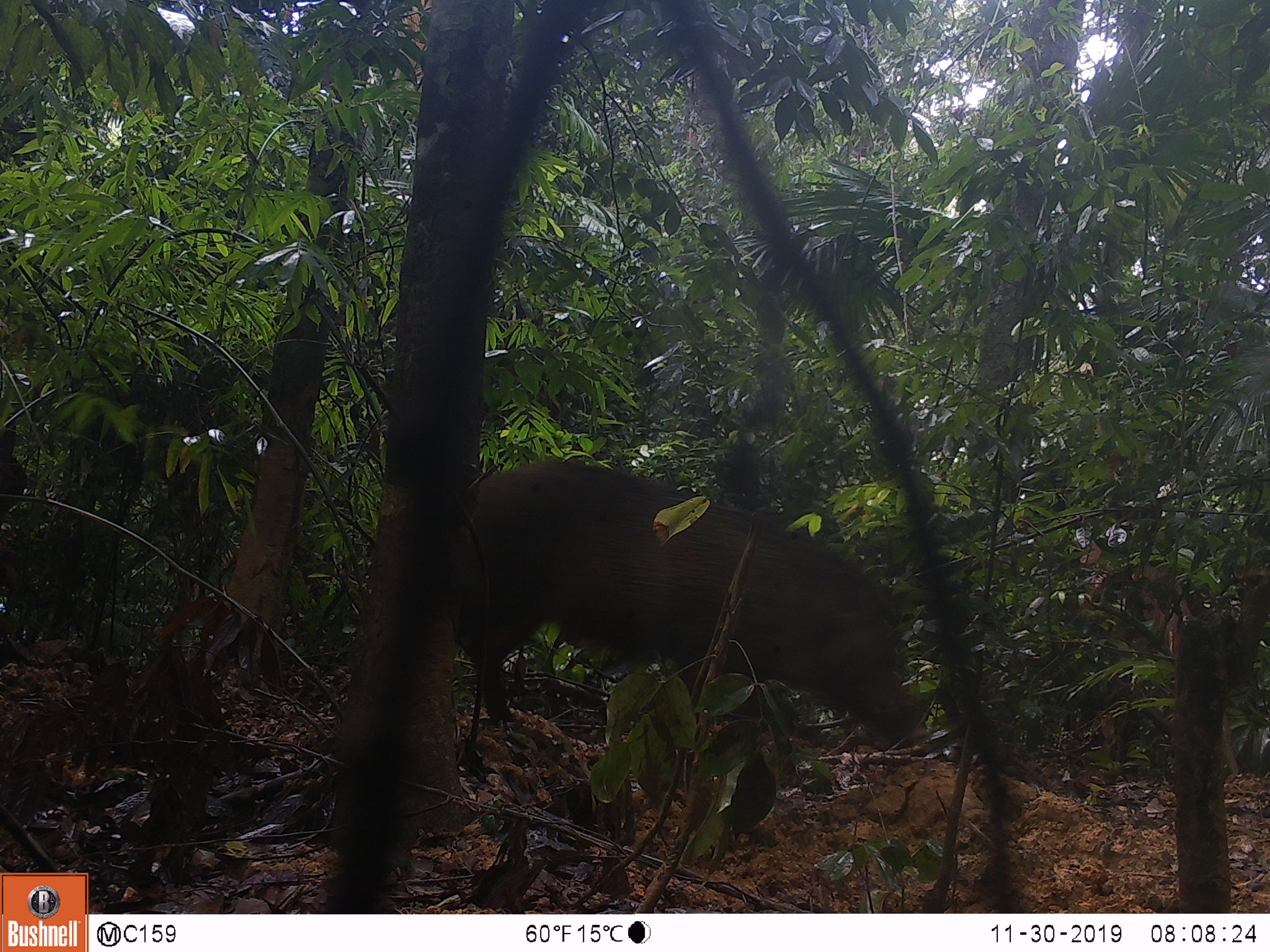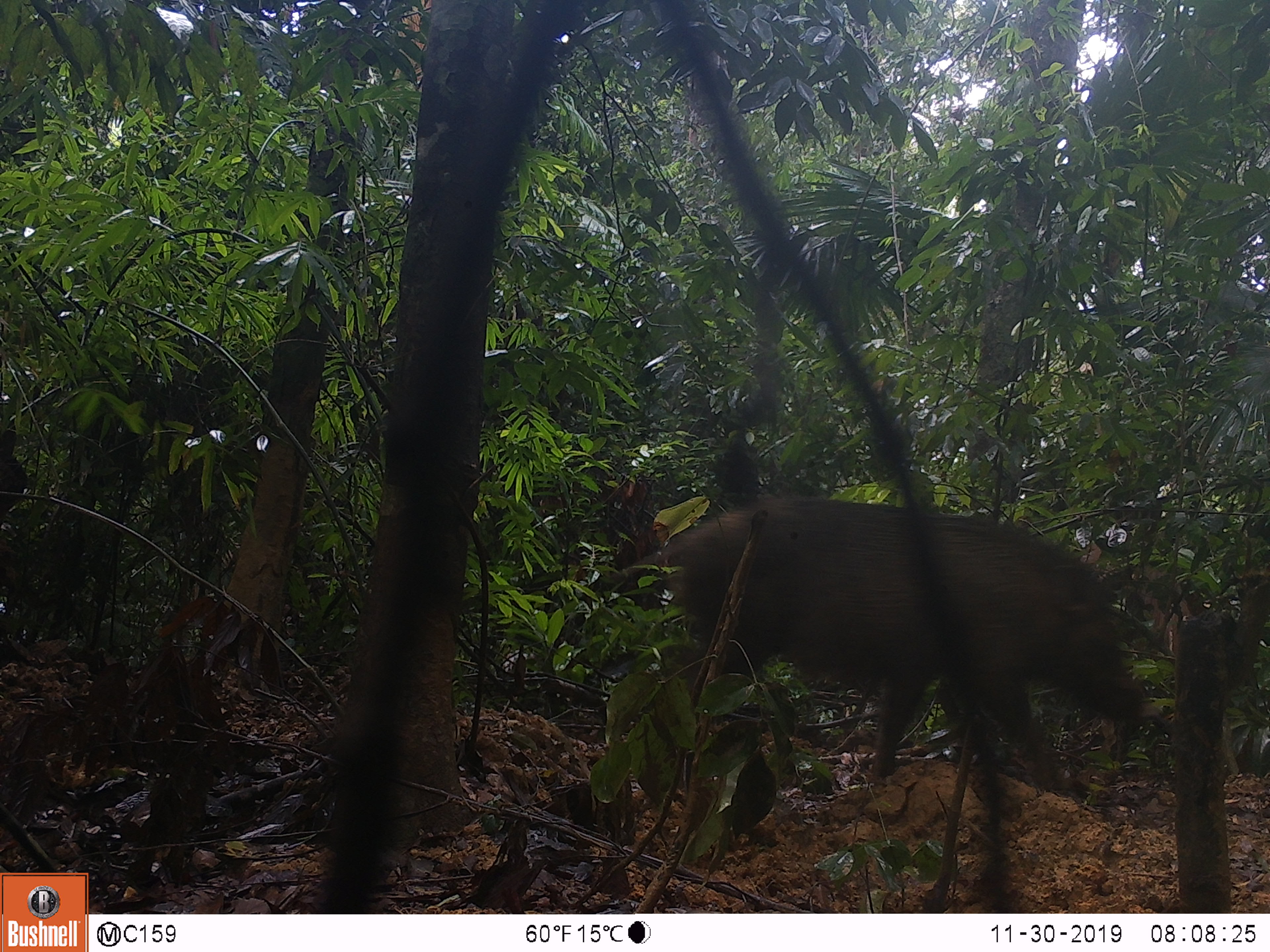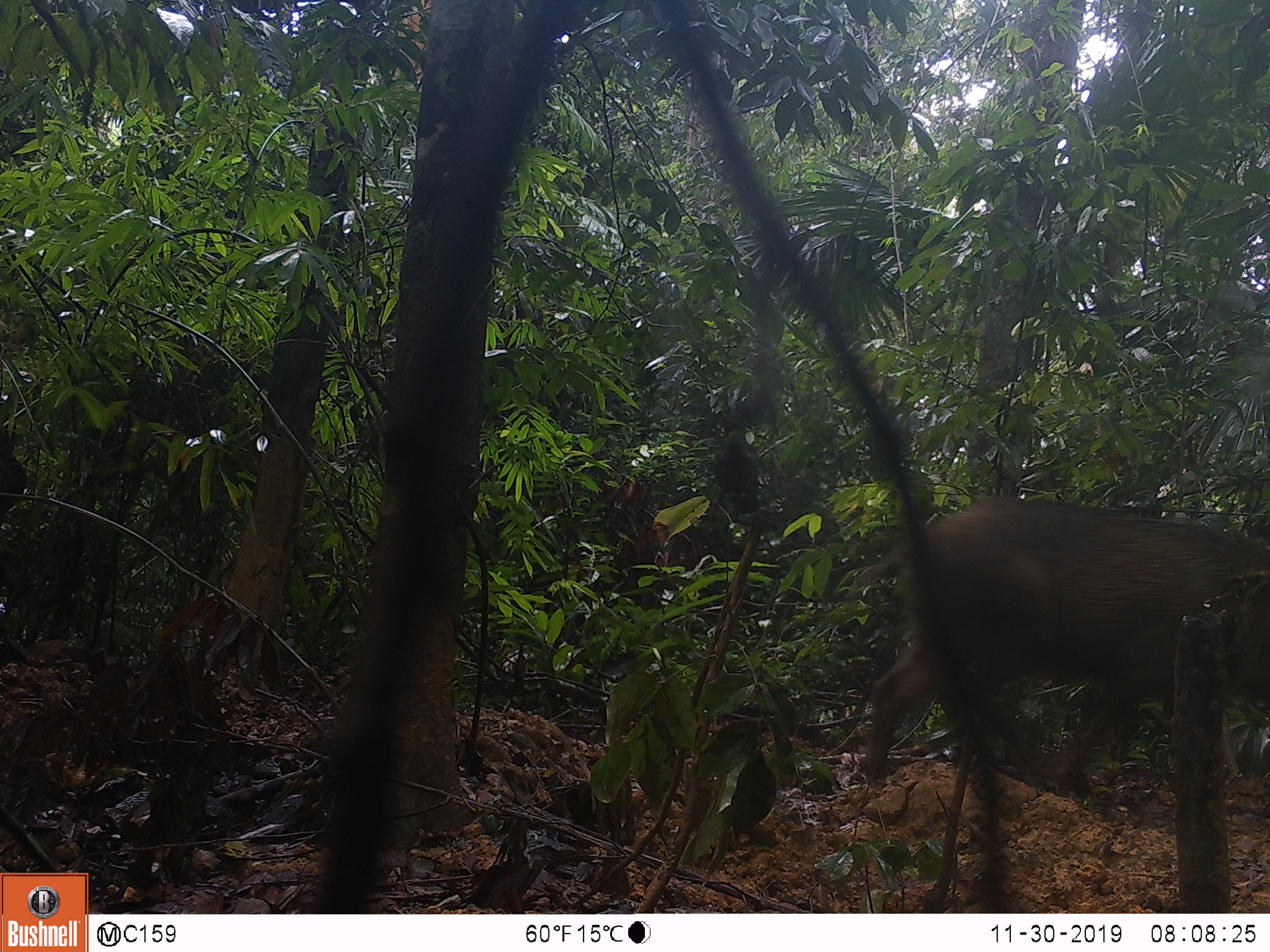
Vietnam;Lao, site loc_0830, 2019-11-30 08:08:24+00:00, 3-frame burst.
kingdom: Animalia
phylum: Chordata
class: Mammalia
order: Artiodactyla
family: Suidae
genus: Sus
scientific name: Sus scrofa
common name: eurasian wild pig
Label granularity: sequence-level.